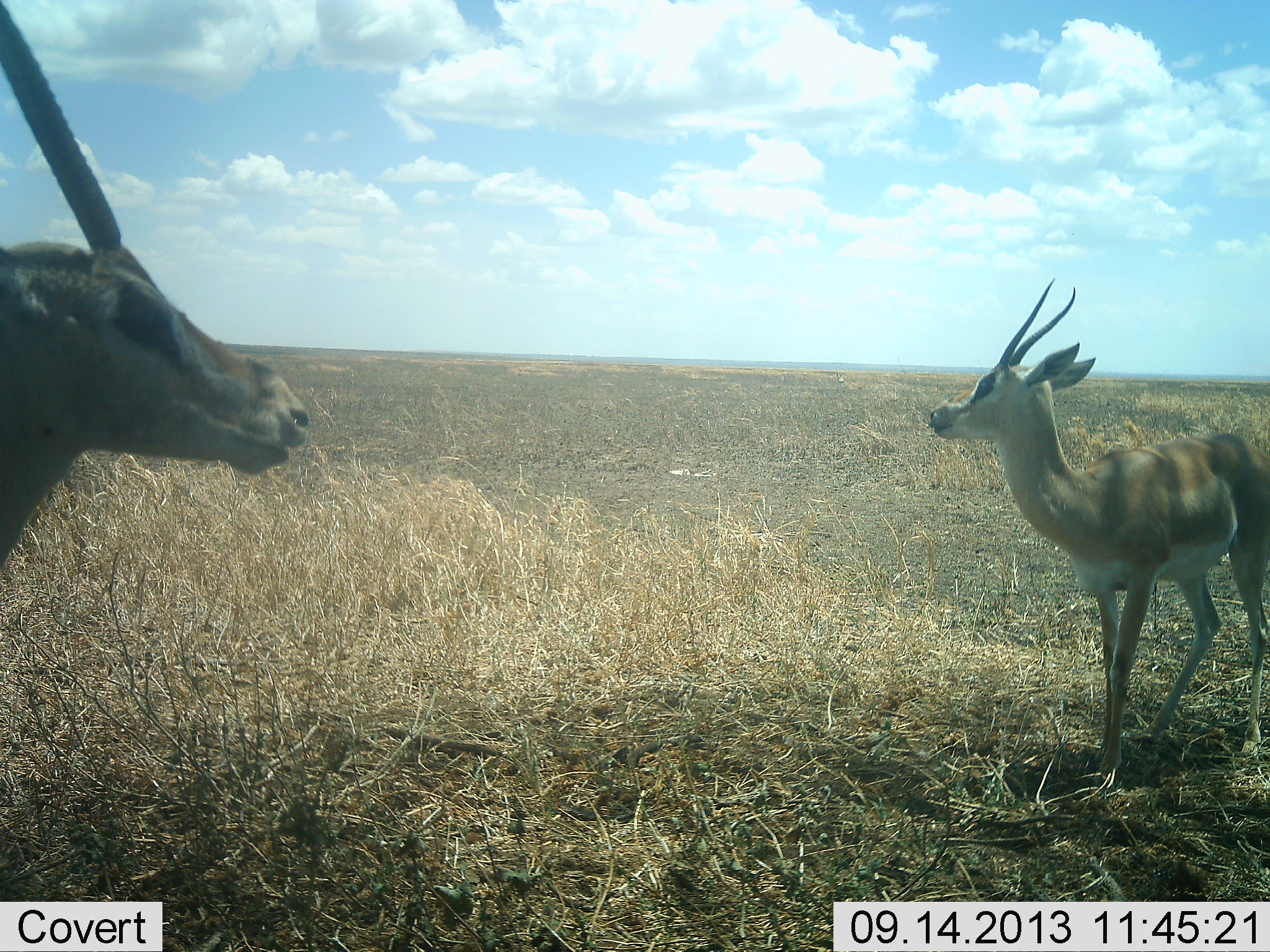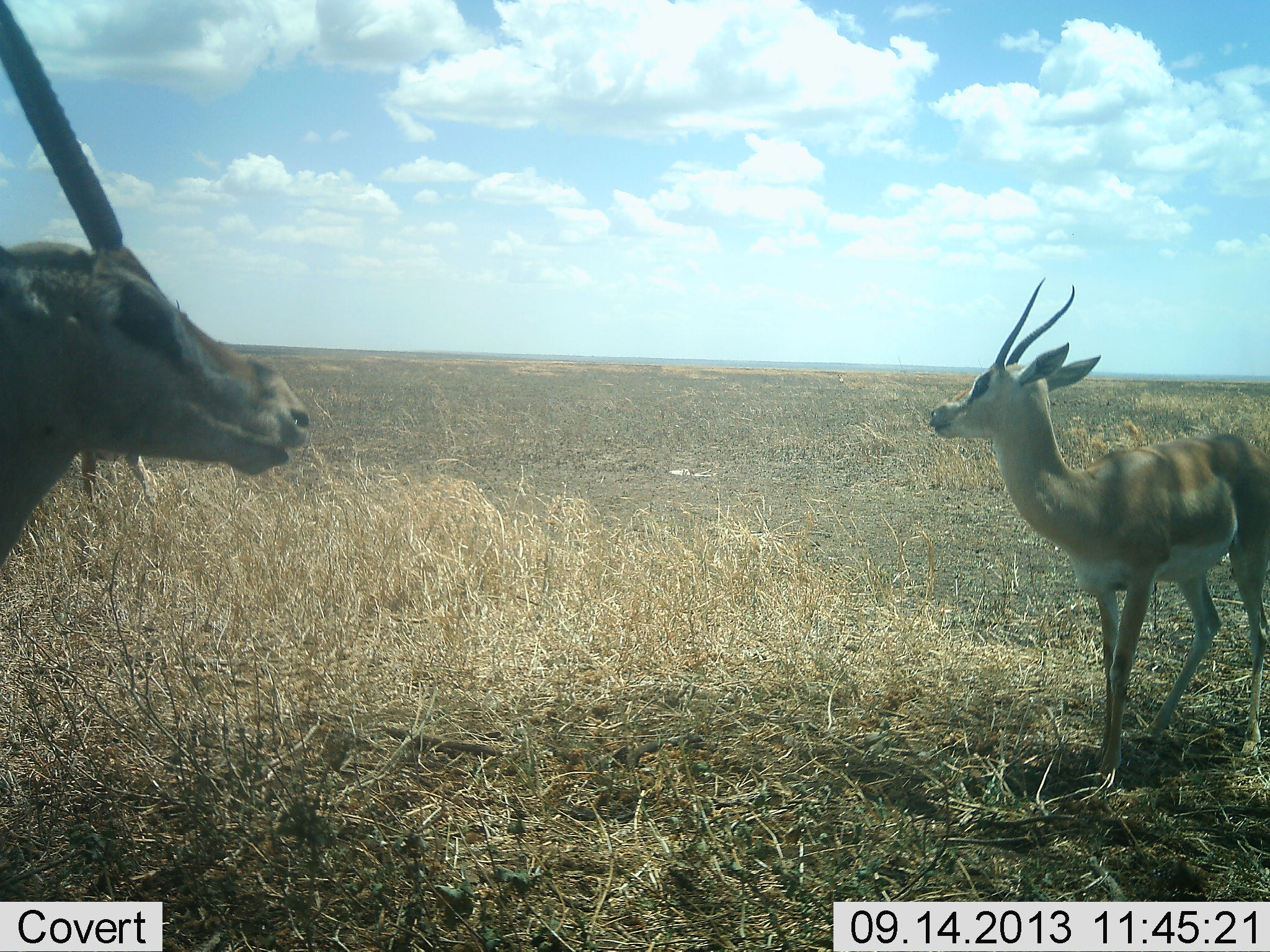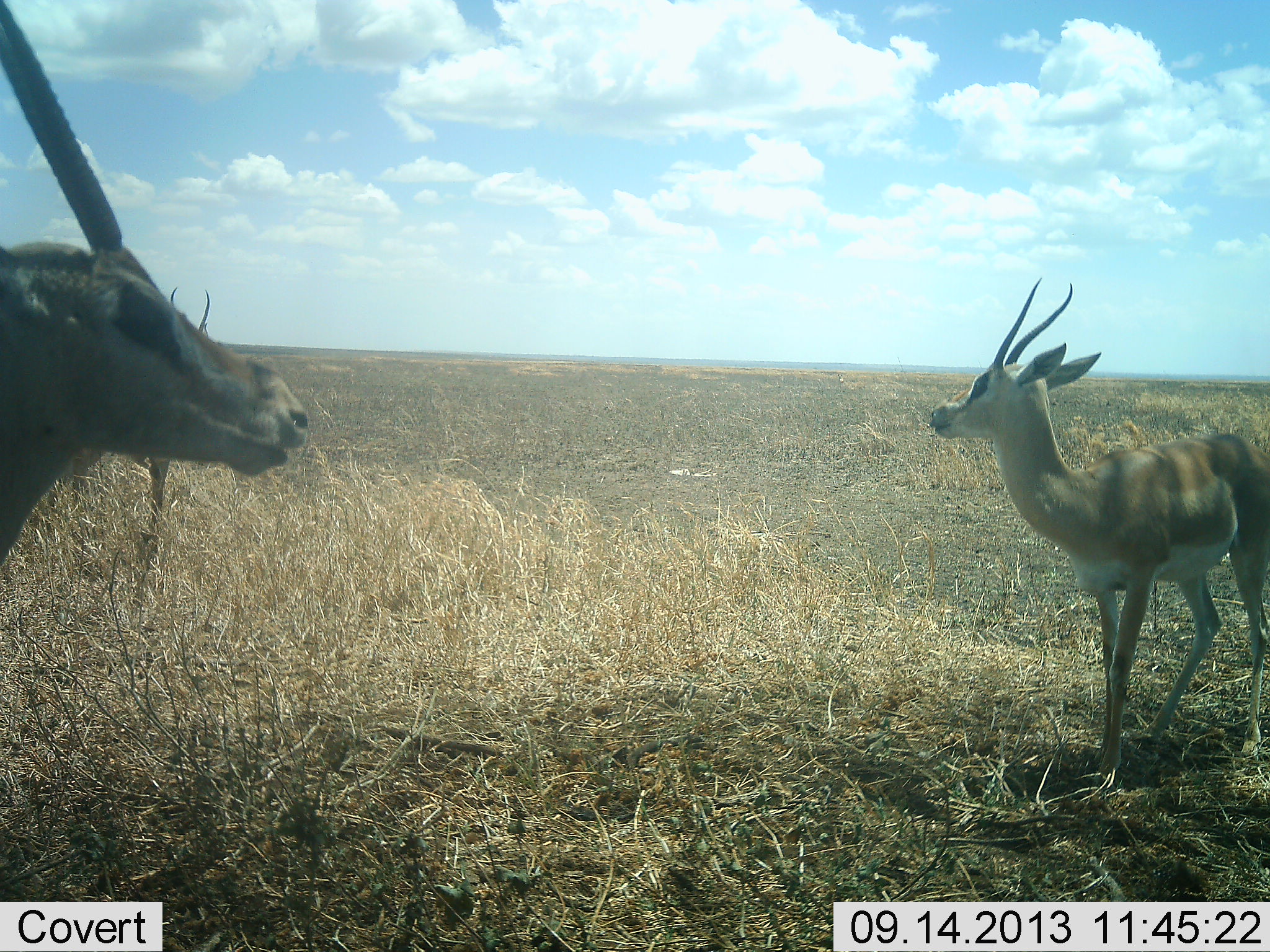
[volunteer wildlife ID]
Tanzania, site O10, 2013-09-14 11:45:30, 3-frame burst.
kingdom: Animalia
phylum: Chordata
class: Mammalia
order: Artiodactyla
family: Bovidae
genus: Nanger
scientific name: Nanger granti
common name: grant's gazelle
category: gazellegrants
Gazellegrants (grant's gazelle) (Nanger granti), count 3. Behavior (volunteer vote fractions): standing 94%, resting 0%, moving 44%, interacting 6%. Young present (vote fraction): 0%. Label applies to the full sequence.